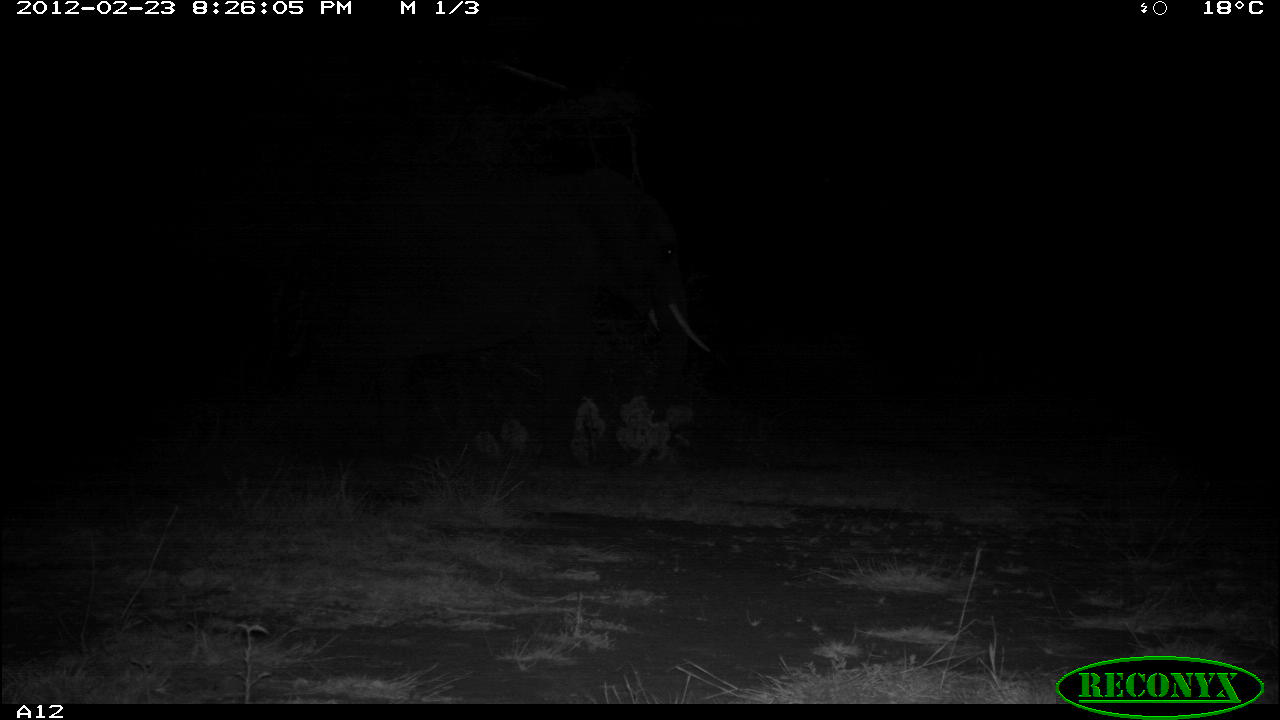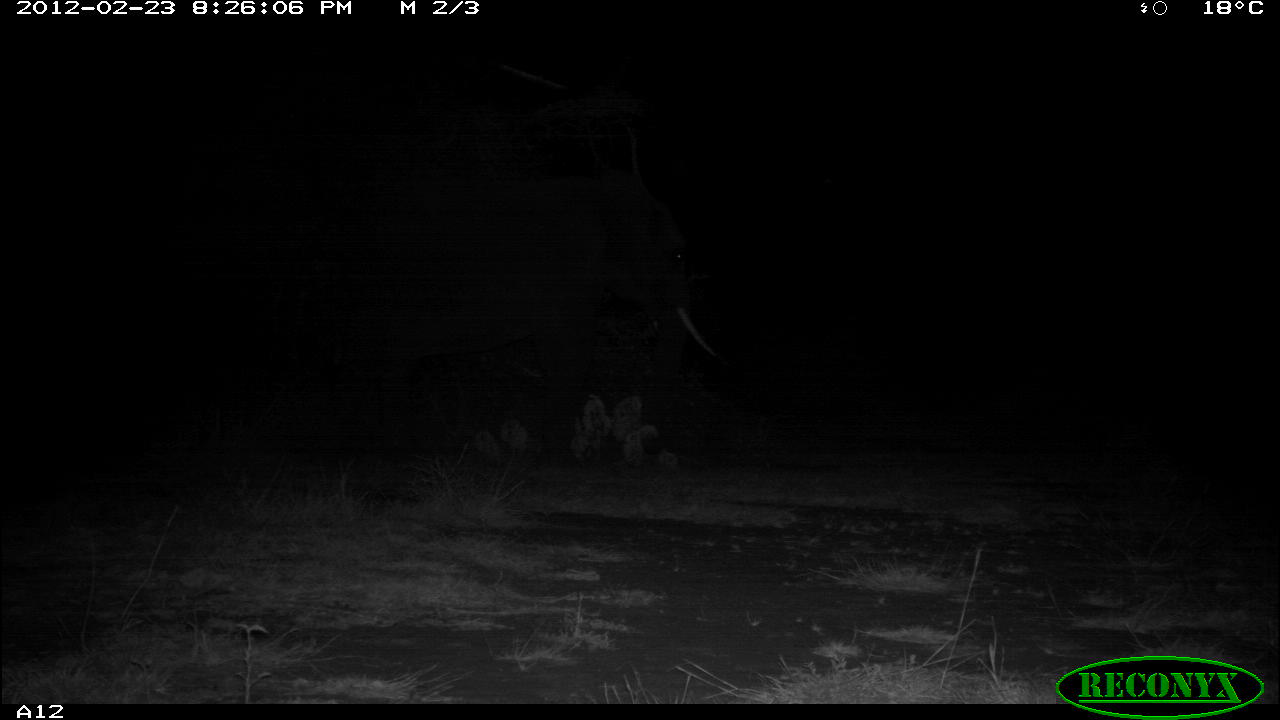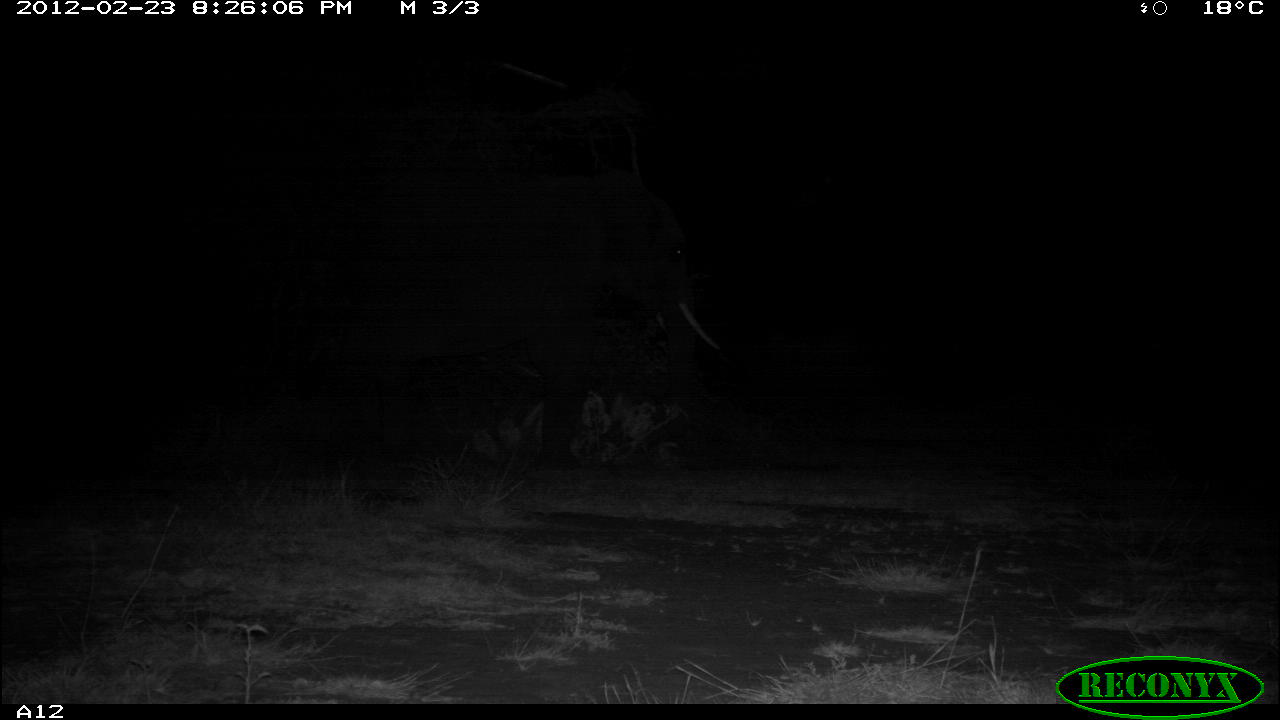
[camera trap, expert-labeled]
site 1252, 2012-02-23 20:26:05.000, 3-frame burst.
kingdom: Animalia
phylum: Chordata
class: Mammalia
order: Proboscidea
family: Elephantidae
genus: Loxodonta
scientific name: Loxodonta africana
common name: african bush elephant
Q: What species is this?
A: Loxodonta africana (african bush elephant).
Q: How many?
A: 1.